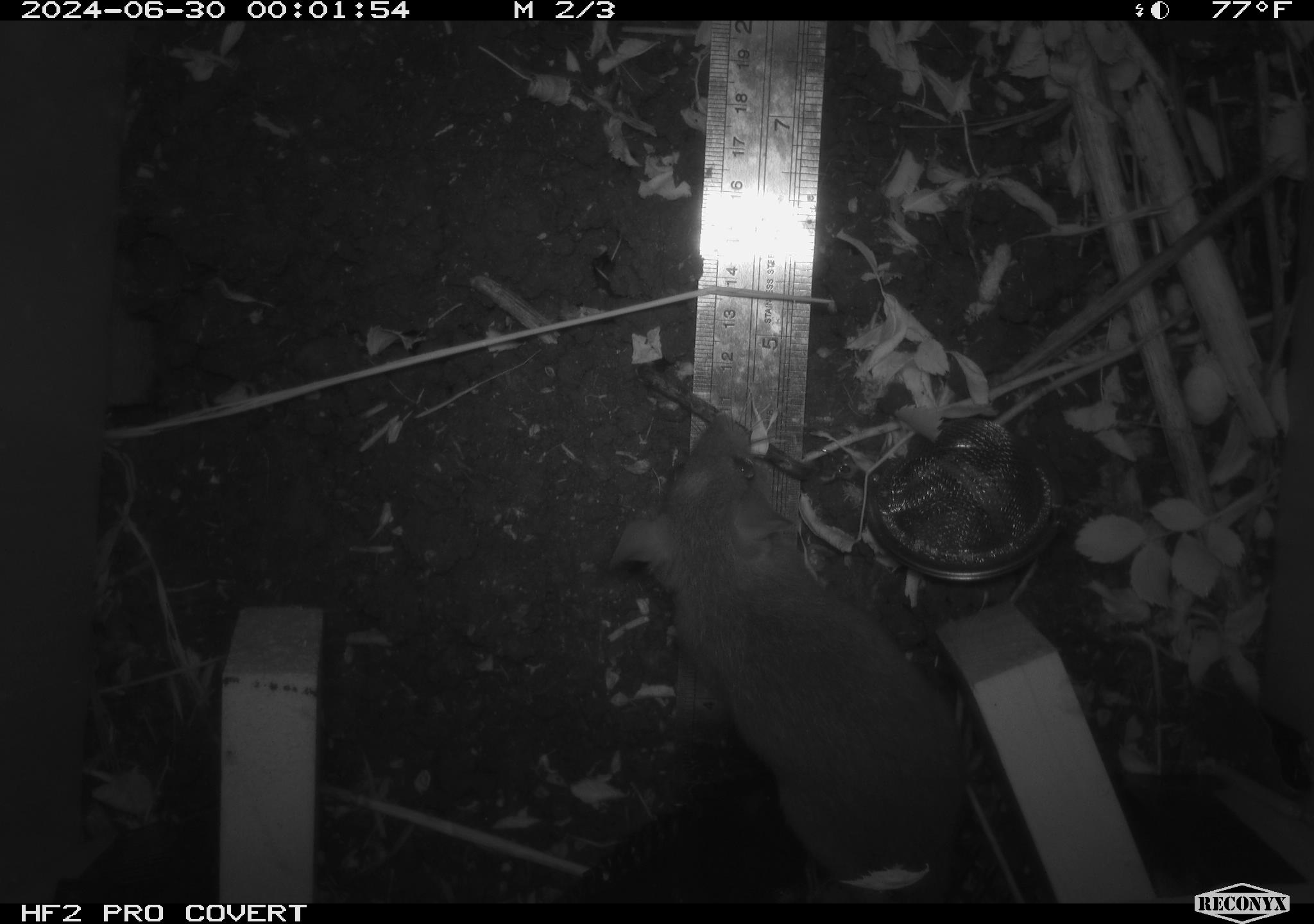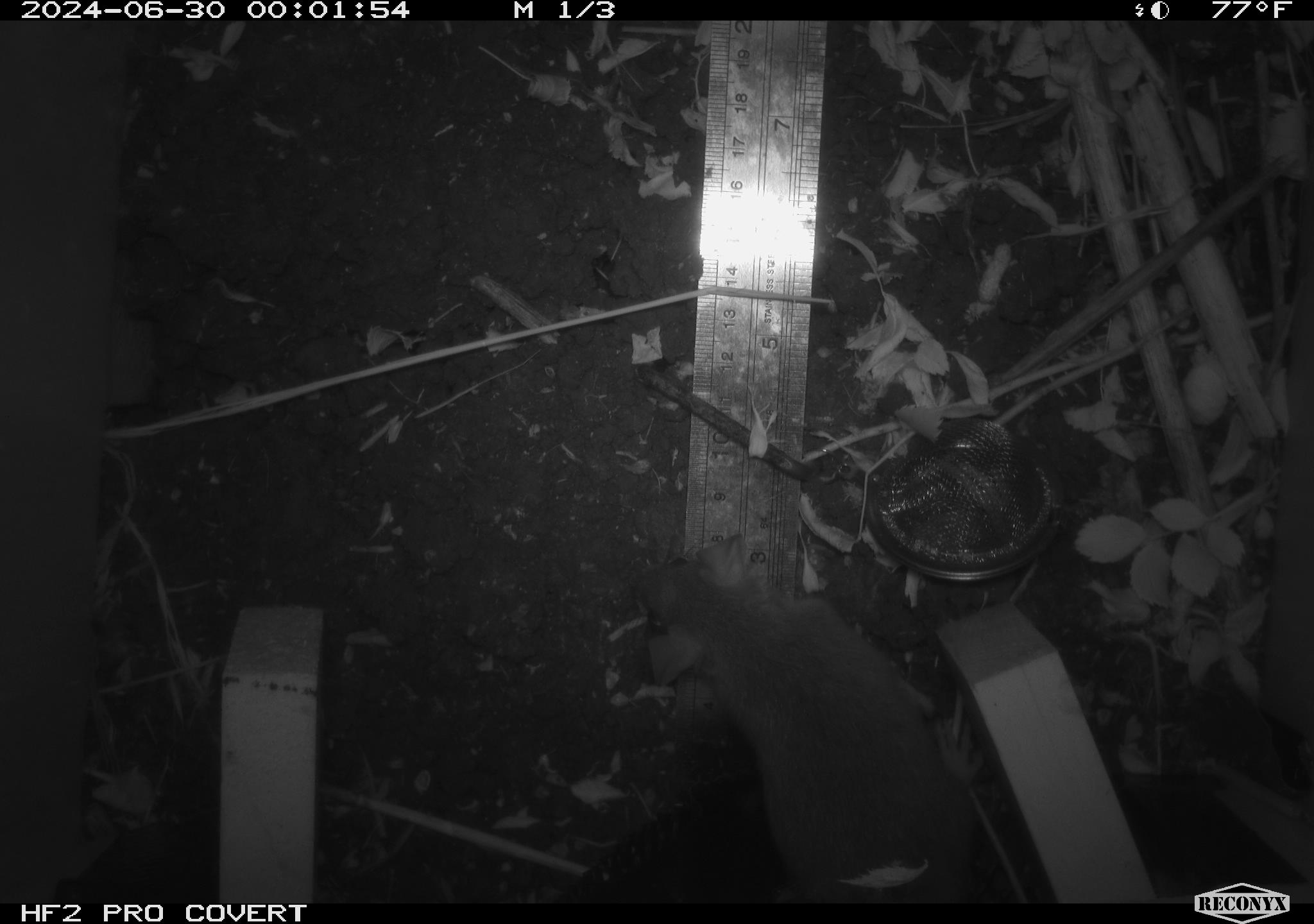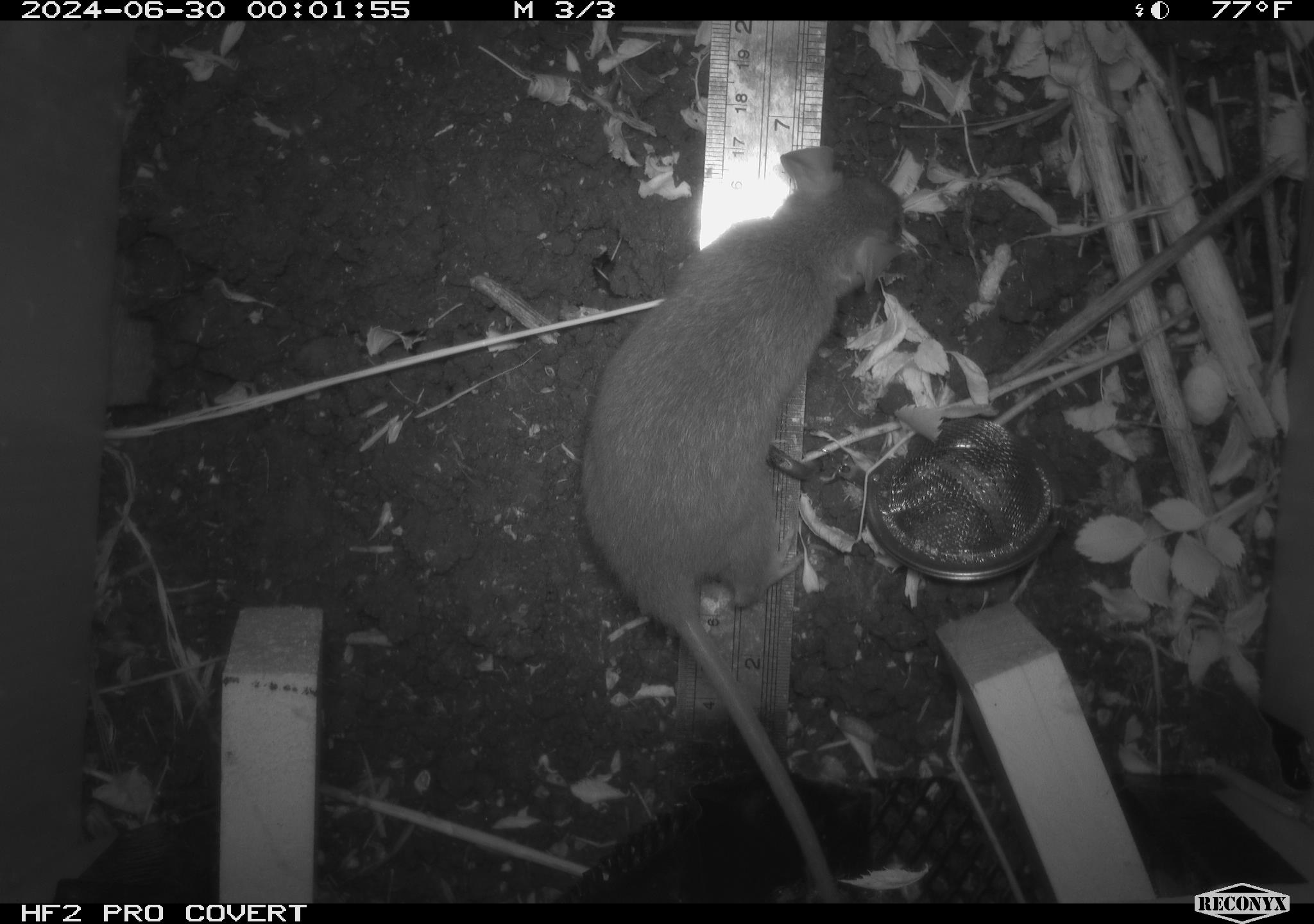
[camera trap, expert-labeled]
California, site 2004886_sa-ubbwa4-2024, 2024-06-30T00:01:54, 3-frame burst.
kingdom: Animalia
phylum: Chordata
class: Mammalia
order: Rodentia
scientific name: Rodentia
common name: woodrat or rat or mouse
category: woodrat or rat or mouse species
Woodrat or rat or mouse species (woodrat or rat or mouse) (Rodentia).